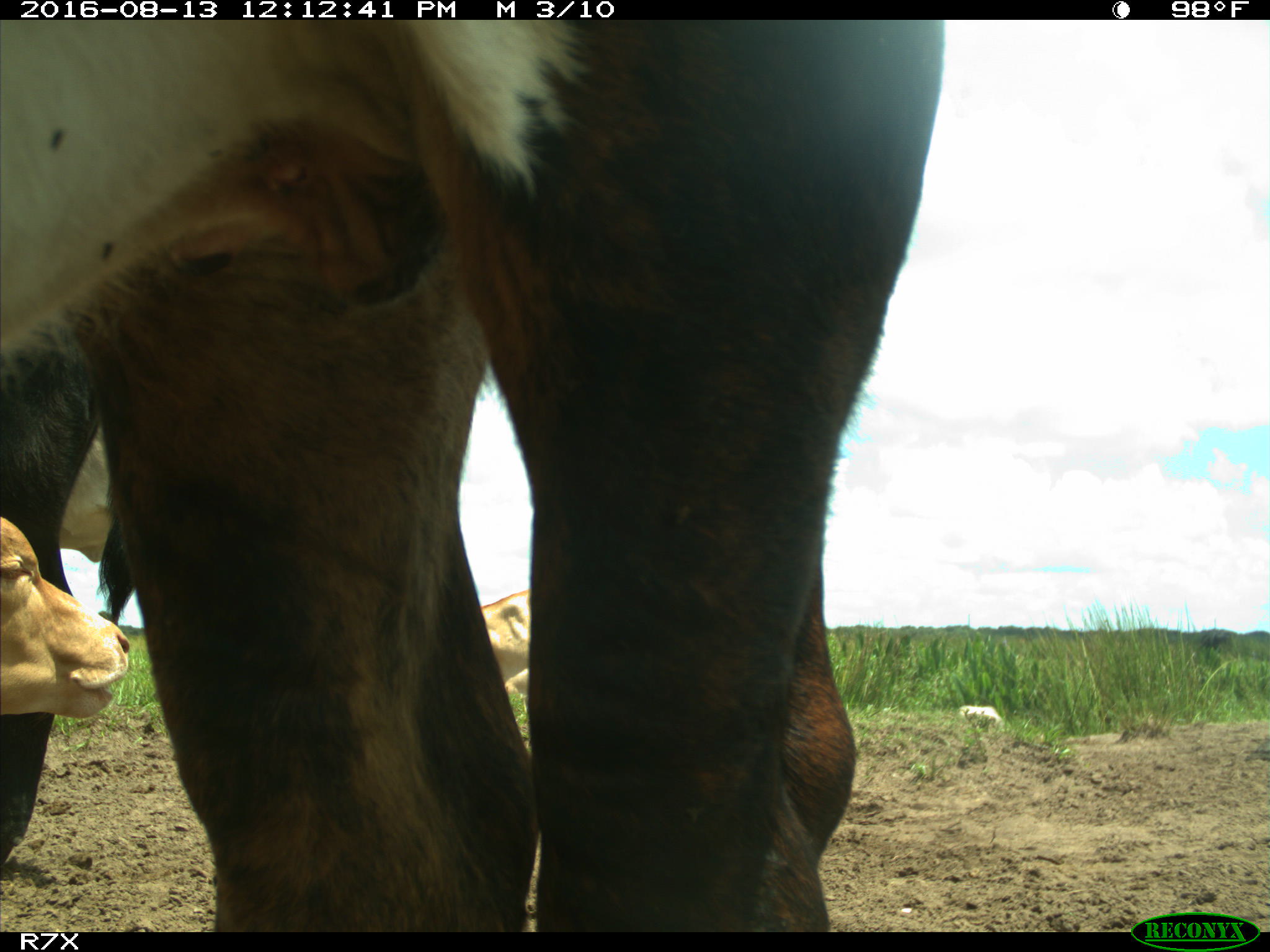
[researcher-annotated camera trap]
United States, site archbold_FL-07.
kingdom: Animalia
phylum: Chordata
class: Mammalia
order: Artiodactyla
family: Bovidae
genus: Bos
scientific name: Bos taurus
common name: domestic cow